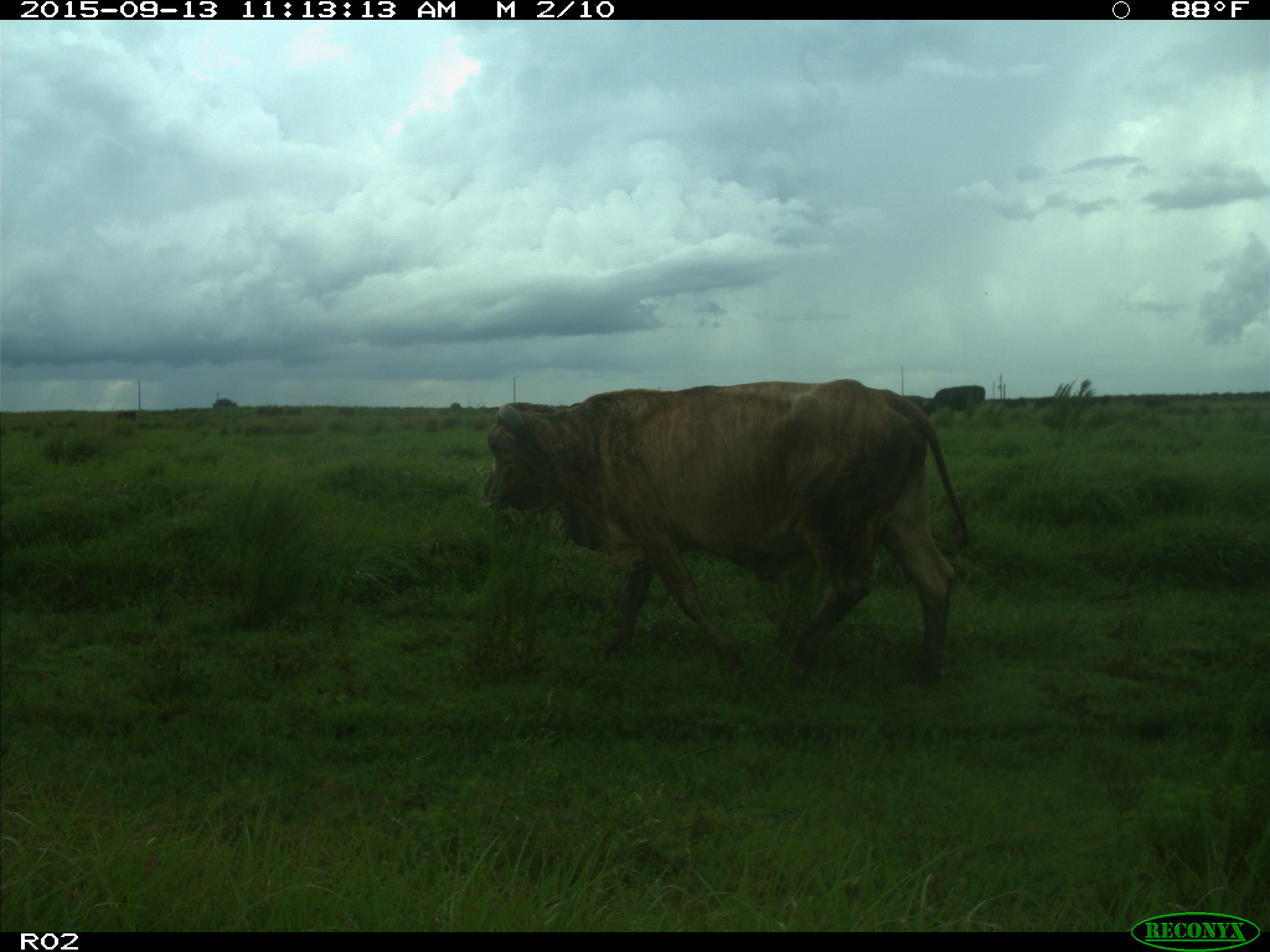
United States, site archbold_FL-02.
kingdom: Animalia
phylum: Chordata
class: Mammalia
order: Artiodactyla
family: Bovidae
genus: Bos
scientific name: Bos taurus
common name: domestic cow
Bos taurus (domestic cow).